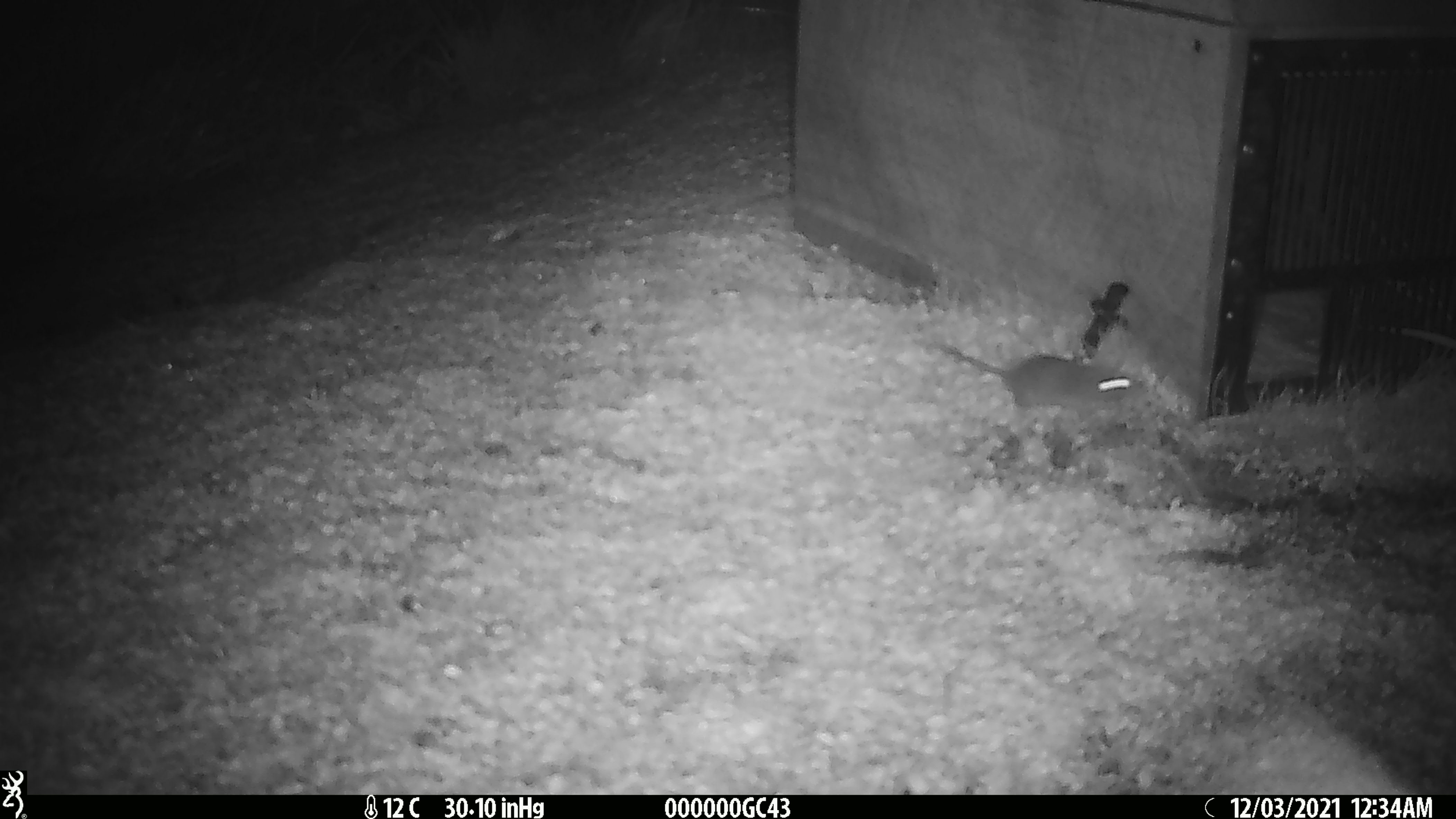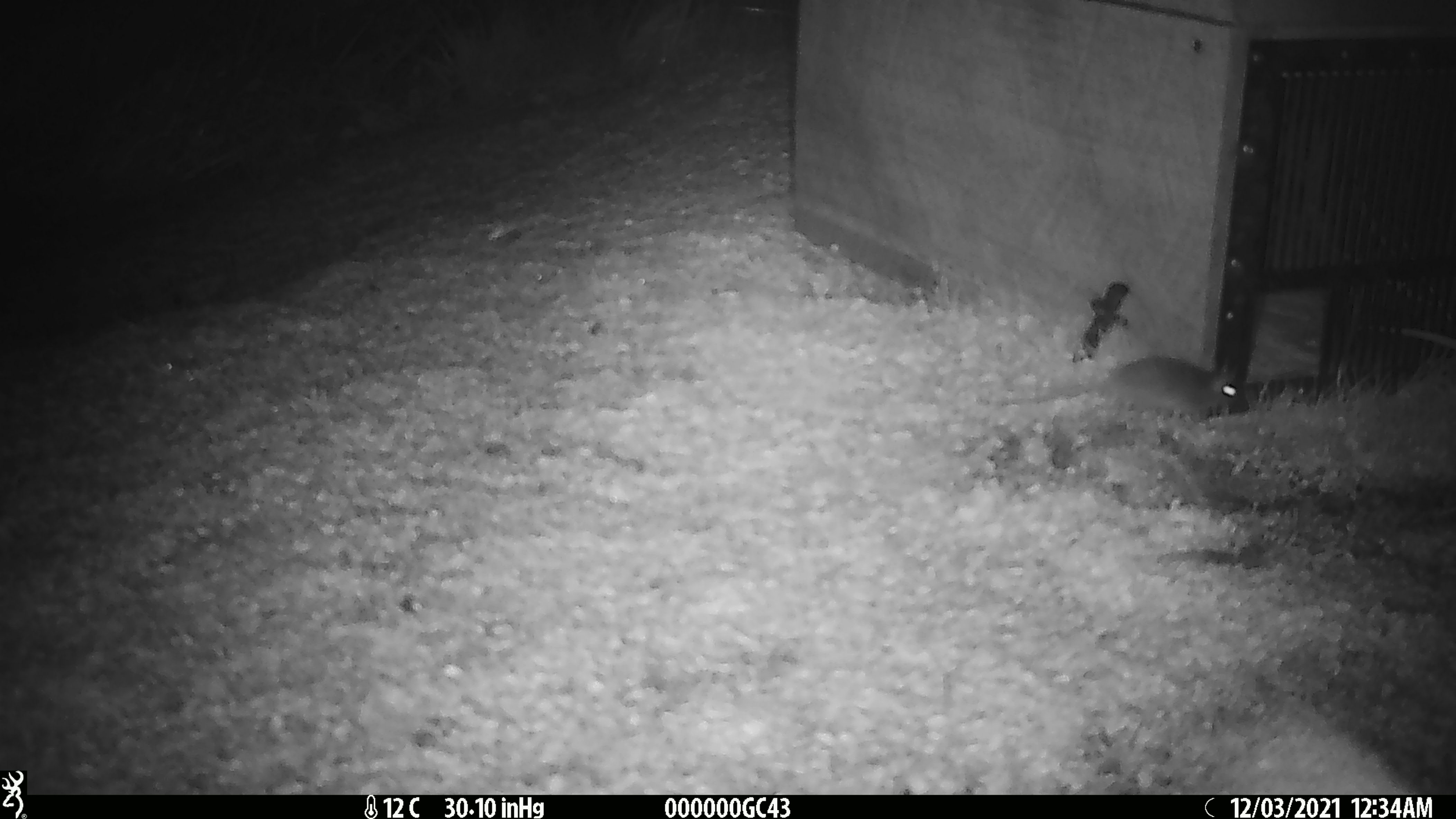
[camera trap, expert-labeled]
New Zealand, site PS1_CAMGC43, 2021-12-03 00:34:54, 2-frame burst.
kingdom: Animalia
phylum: Chordata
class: Mammalia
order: Rodentia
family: Muridae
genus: Mus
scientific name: Mus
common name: mouse